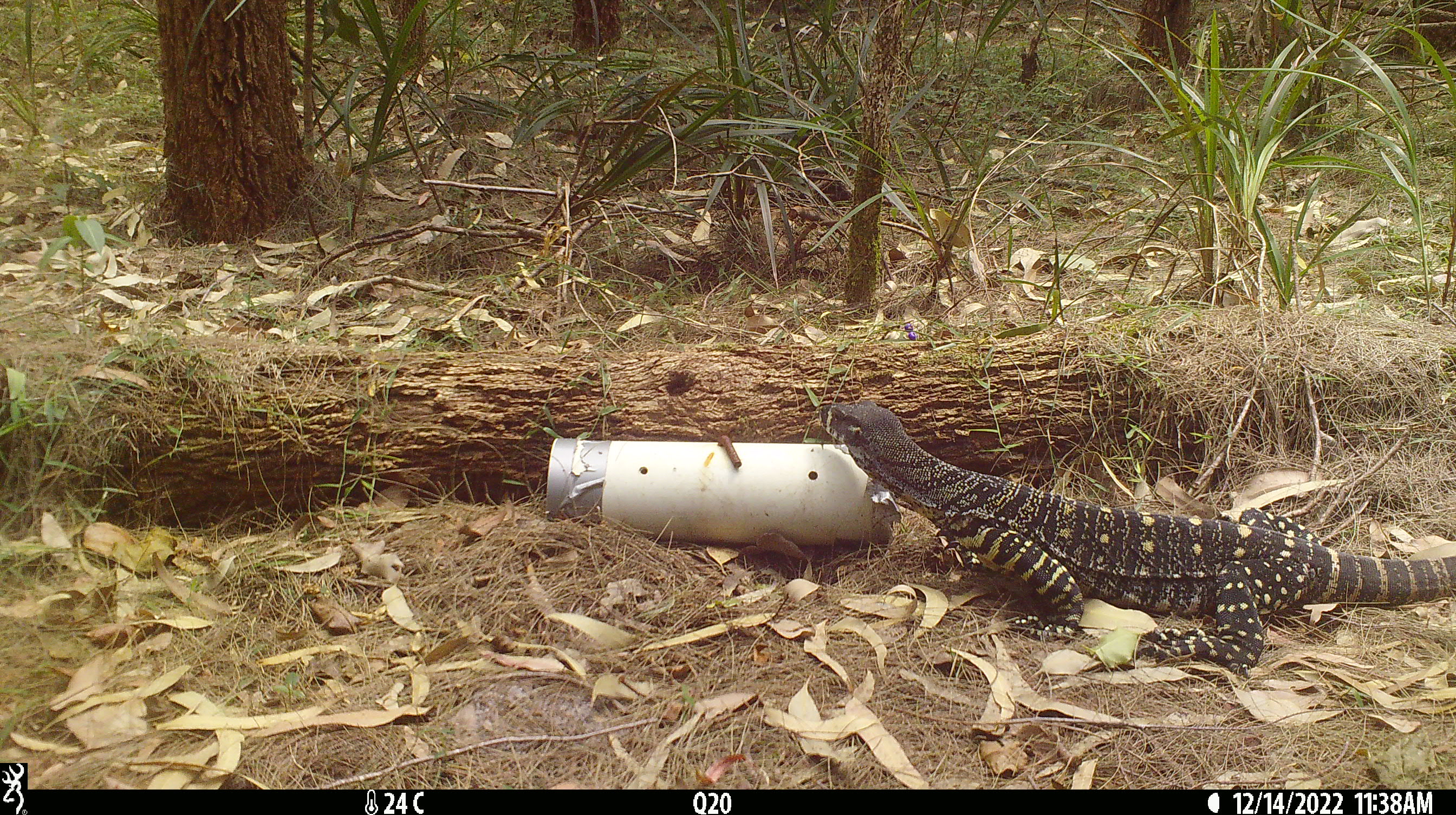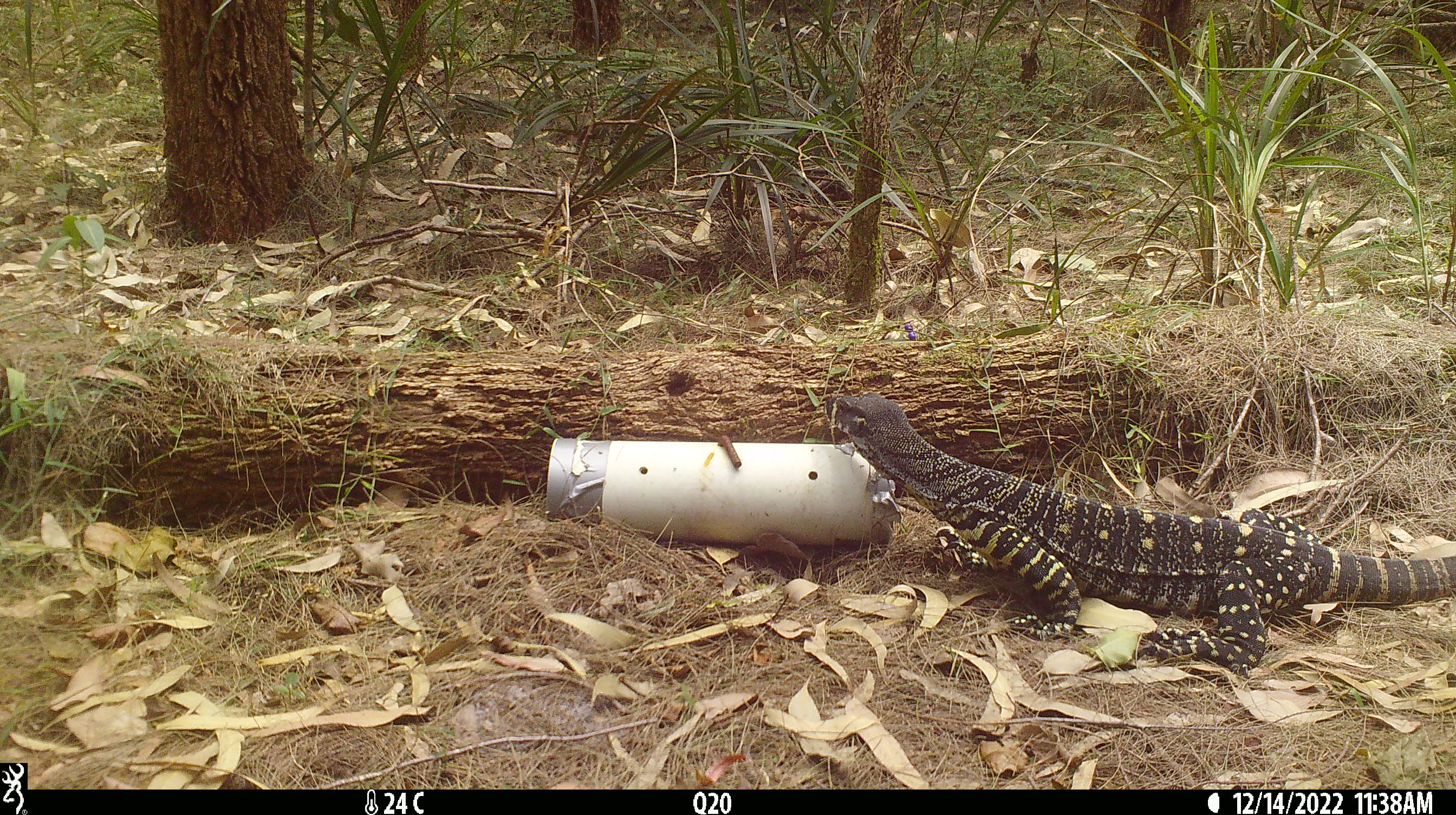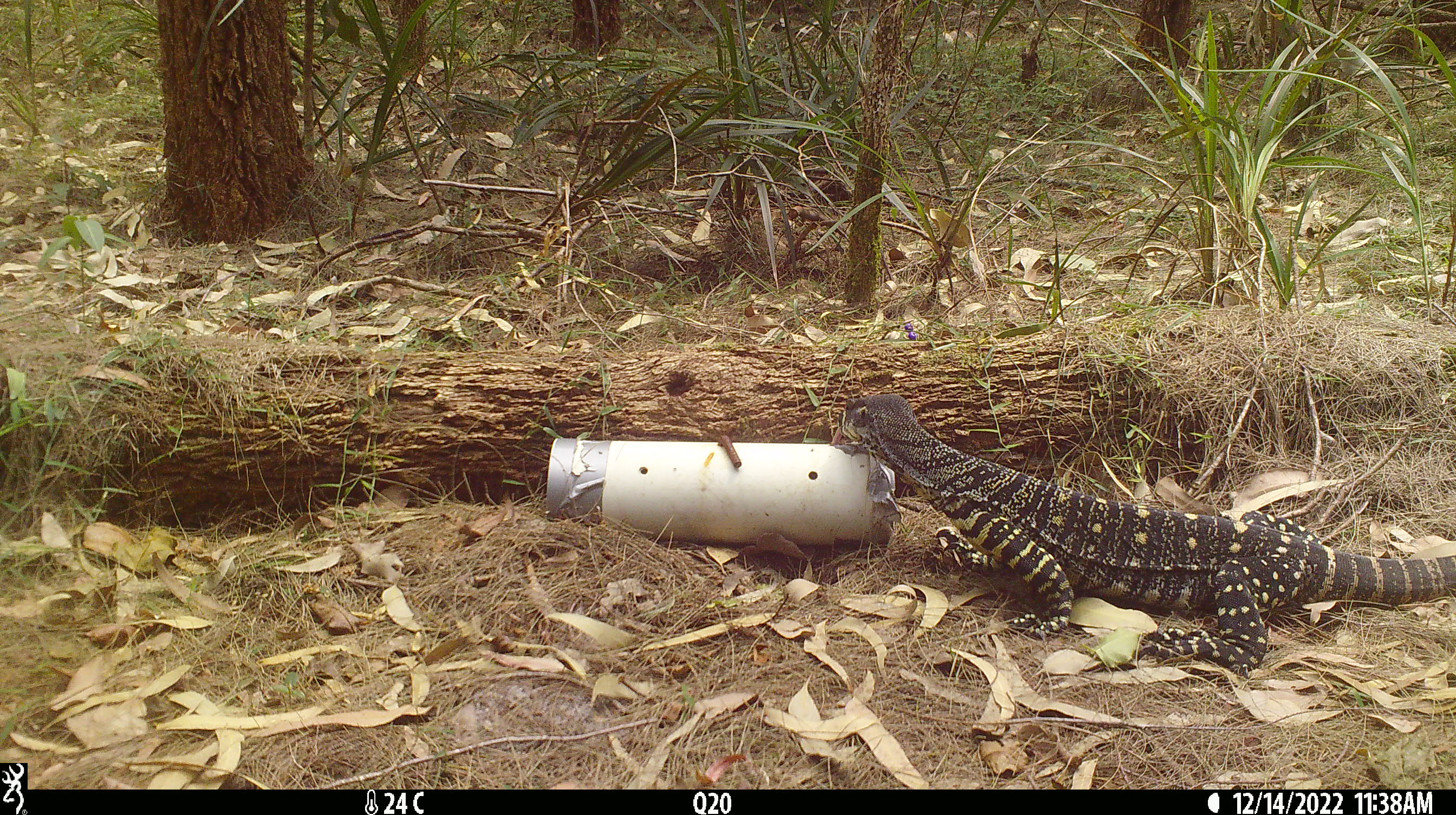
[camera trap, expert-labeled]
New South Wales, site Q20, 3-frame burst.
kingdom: Animalia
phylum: Chordata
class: Reptilia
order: Squamata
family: Varanidae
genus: Varanus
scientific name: Varanus varius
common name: lace monitor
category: goanna